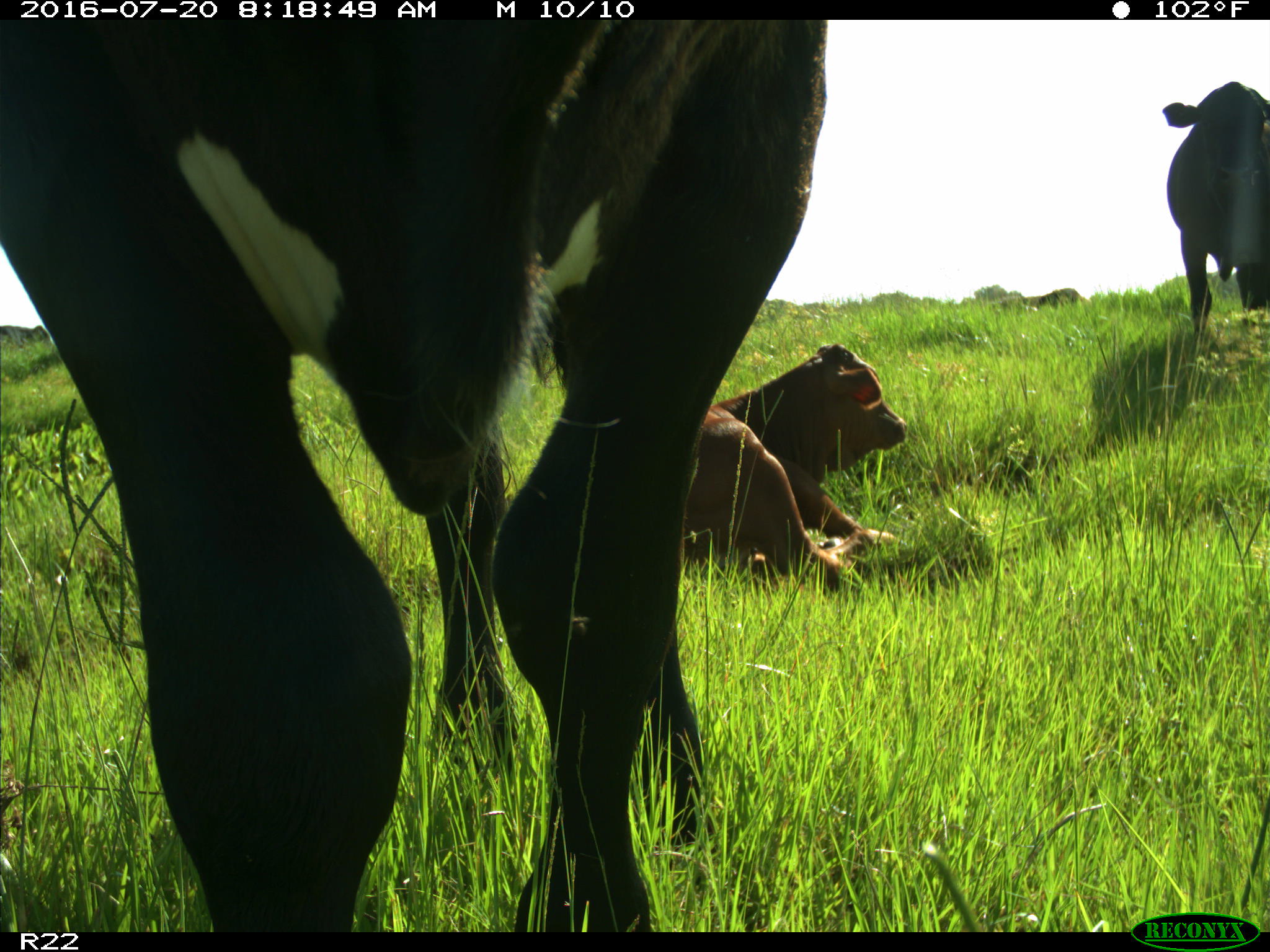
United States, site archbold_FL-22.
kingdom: Animalia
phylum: Chordata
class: Mammalia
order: Artiodactyla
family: Bovidae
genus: Bos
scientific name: Bos taurus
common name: domestic cow